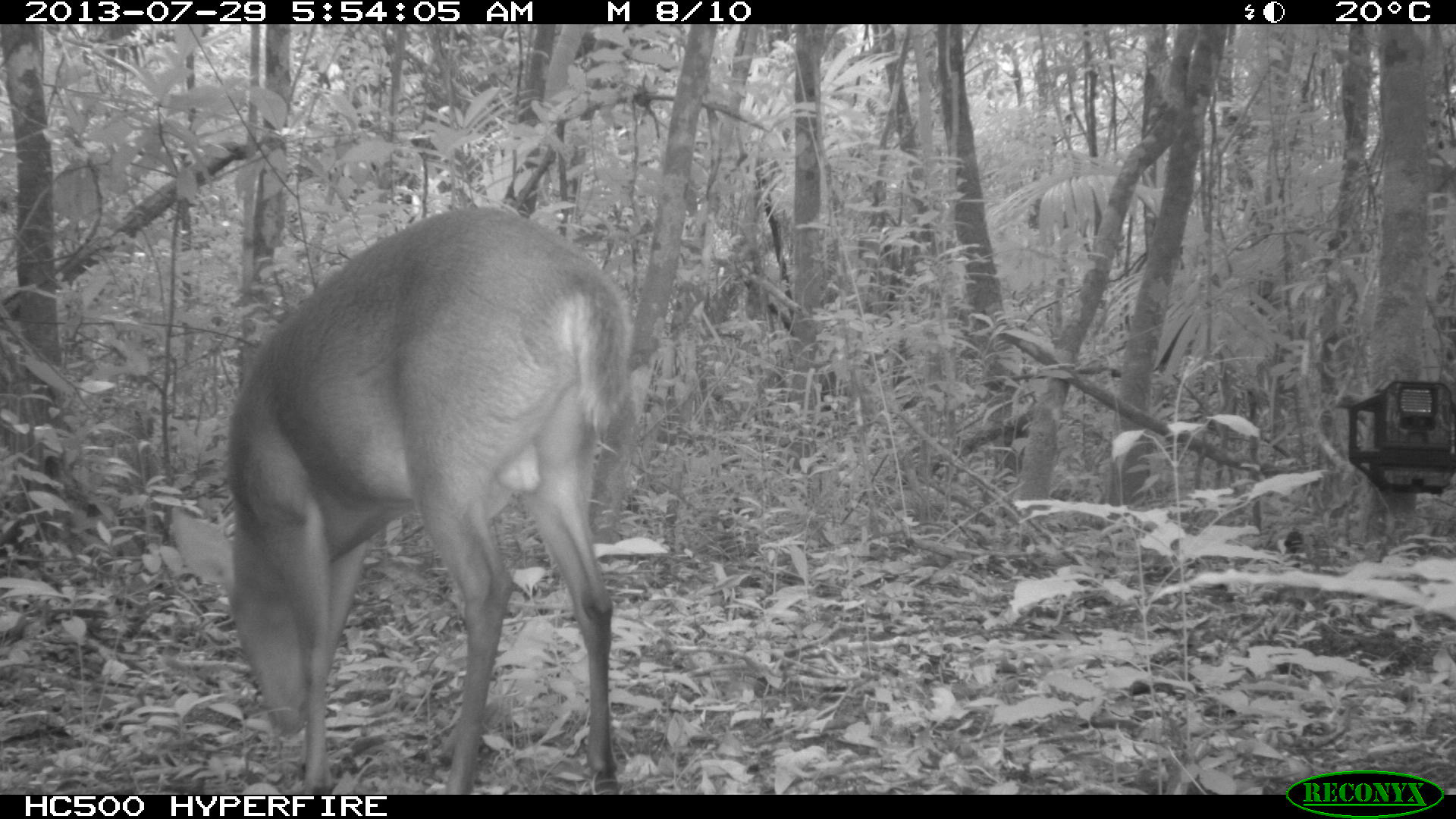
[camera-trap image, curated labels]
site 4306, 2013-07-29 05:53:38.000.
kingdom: Animalia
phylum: Chordata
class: Mammalia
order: Artiodactyla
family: Cervidae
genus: Mazama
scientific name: Mazama temama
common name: central american red brocket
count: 1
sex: male